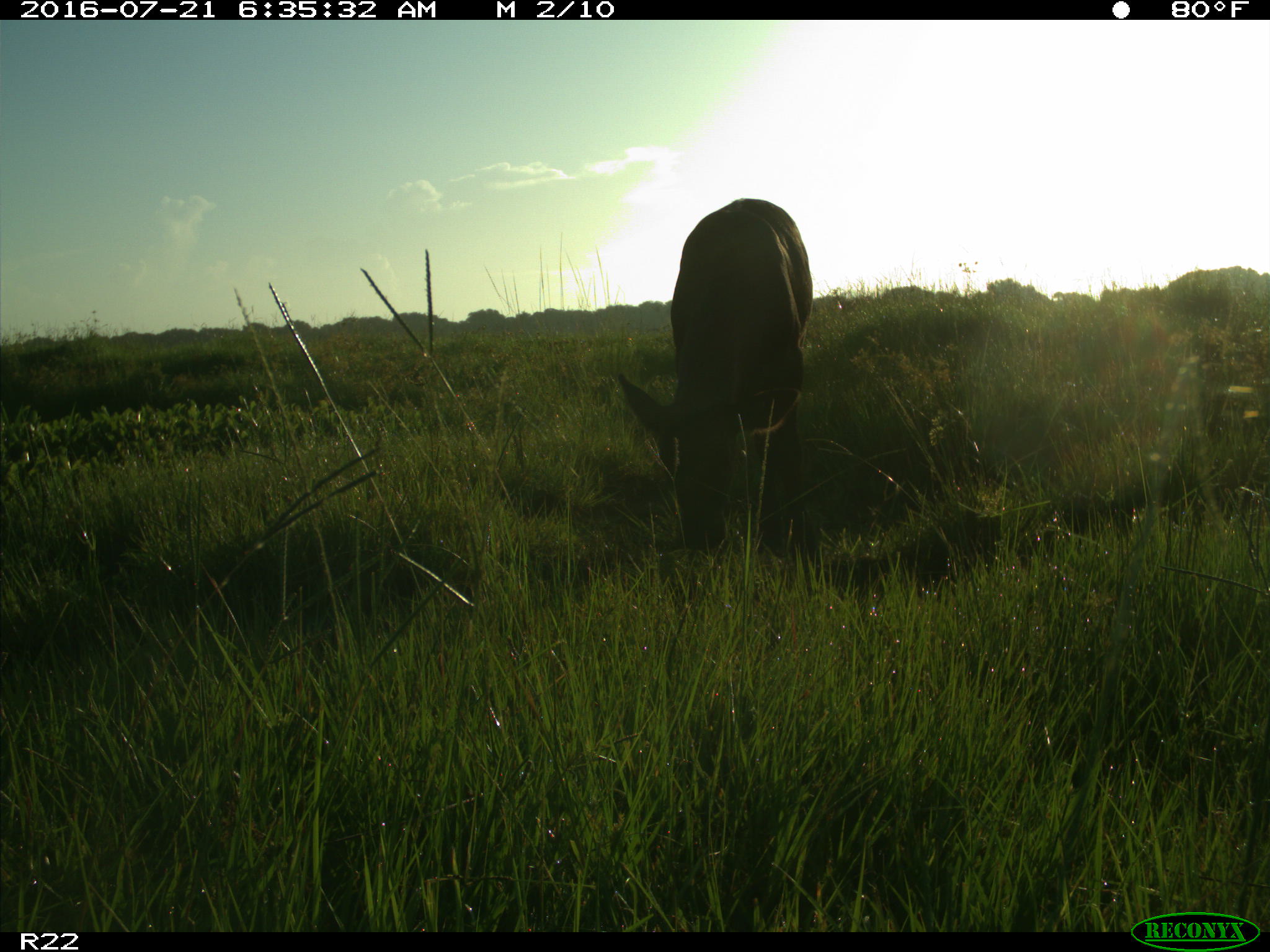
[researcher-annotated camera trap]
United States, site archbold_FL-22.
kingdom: Animalia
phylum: Chordata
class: Mammalia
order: Artiodactyla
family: Bovidae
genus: Bos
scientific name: Bos taurus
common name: domestic cow